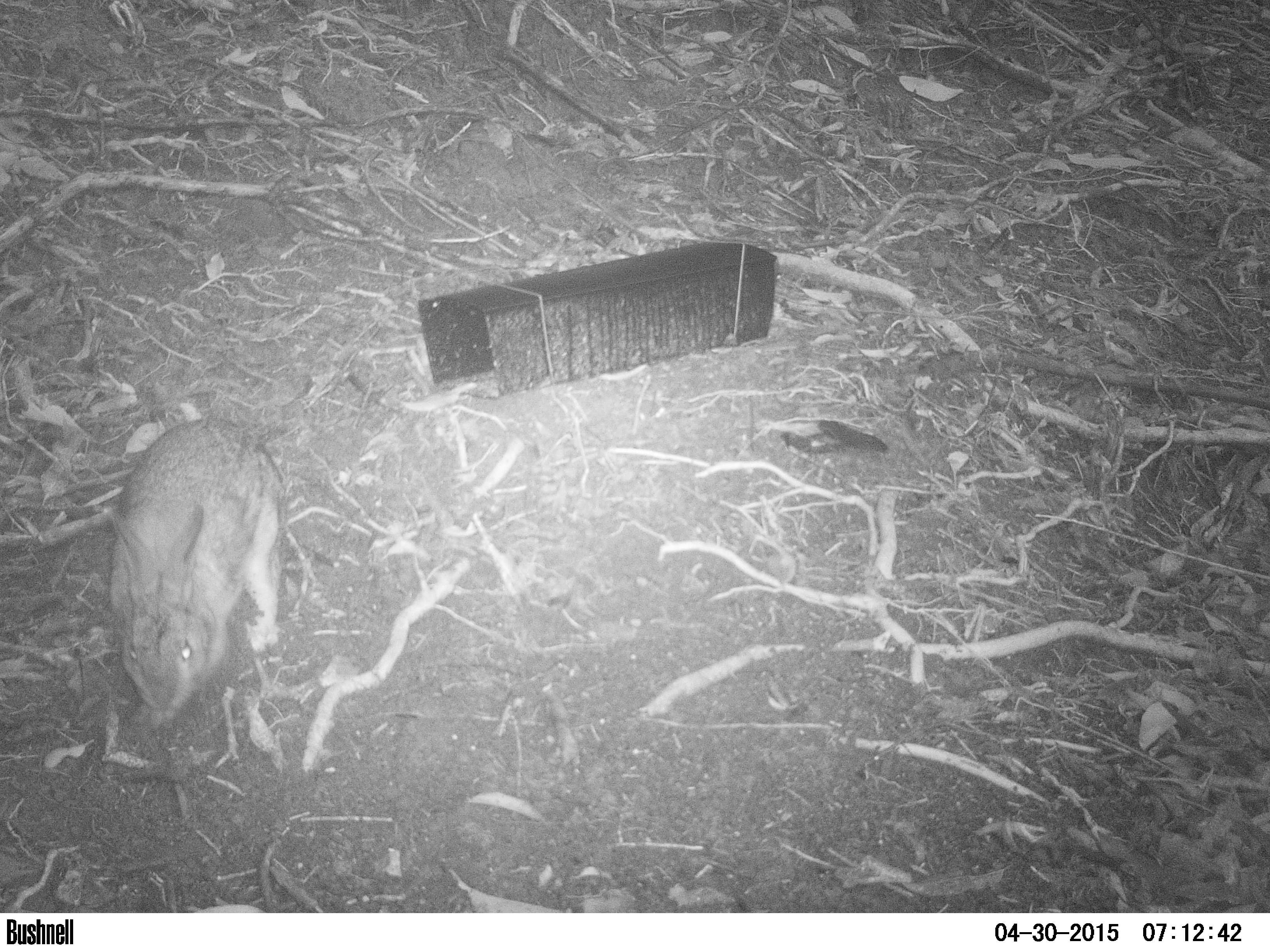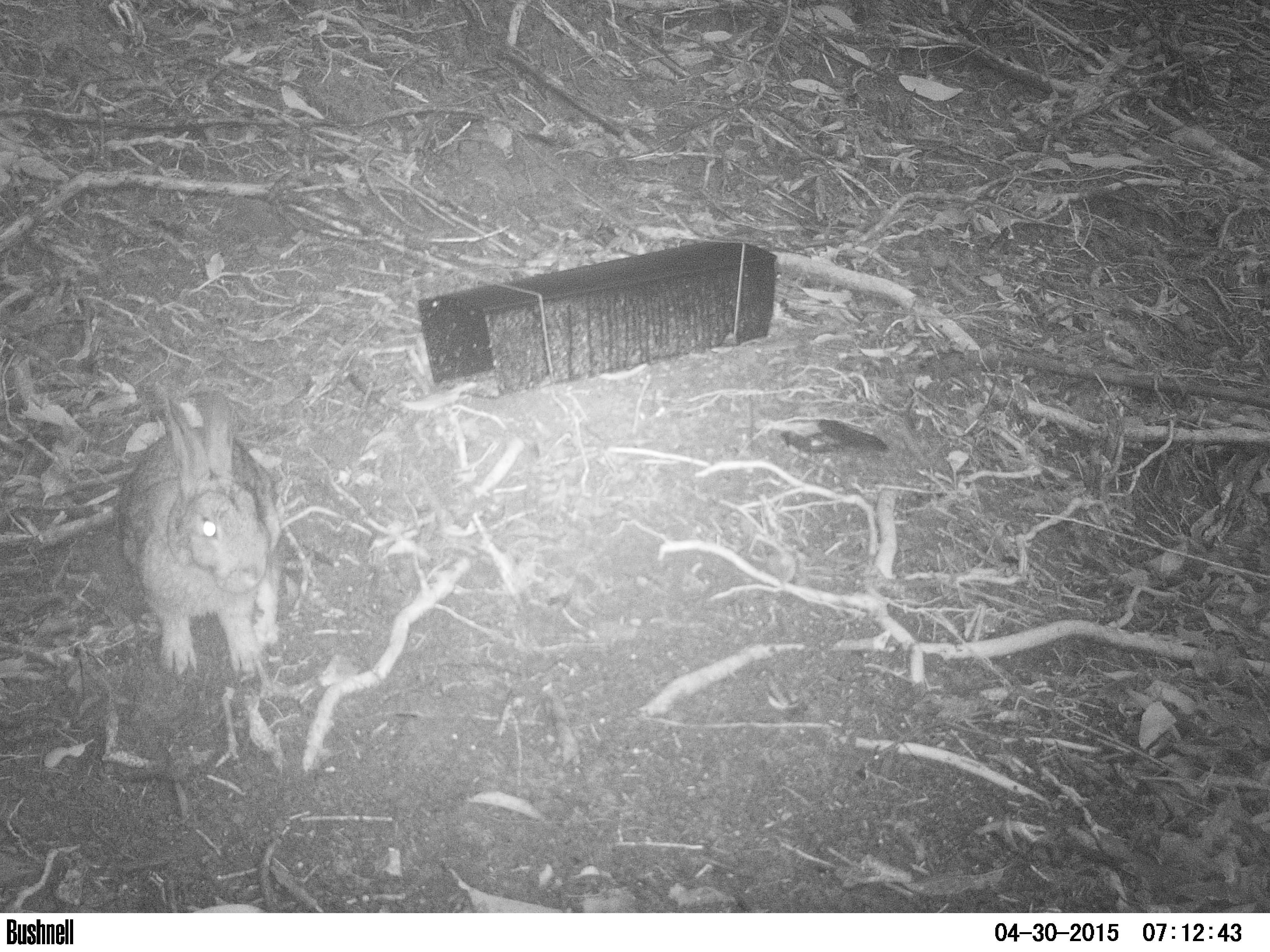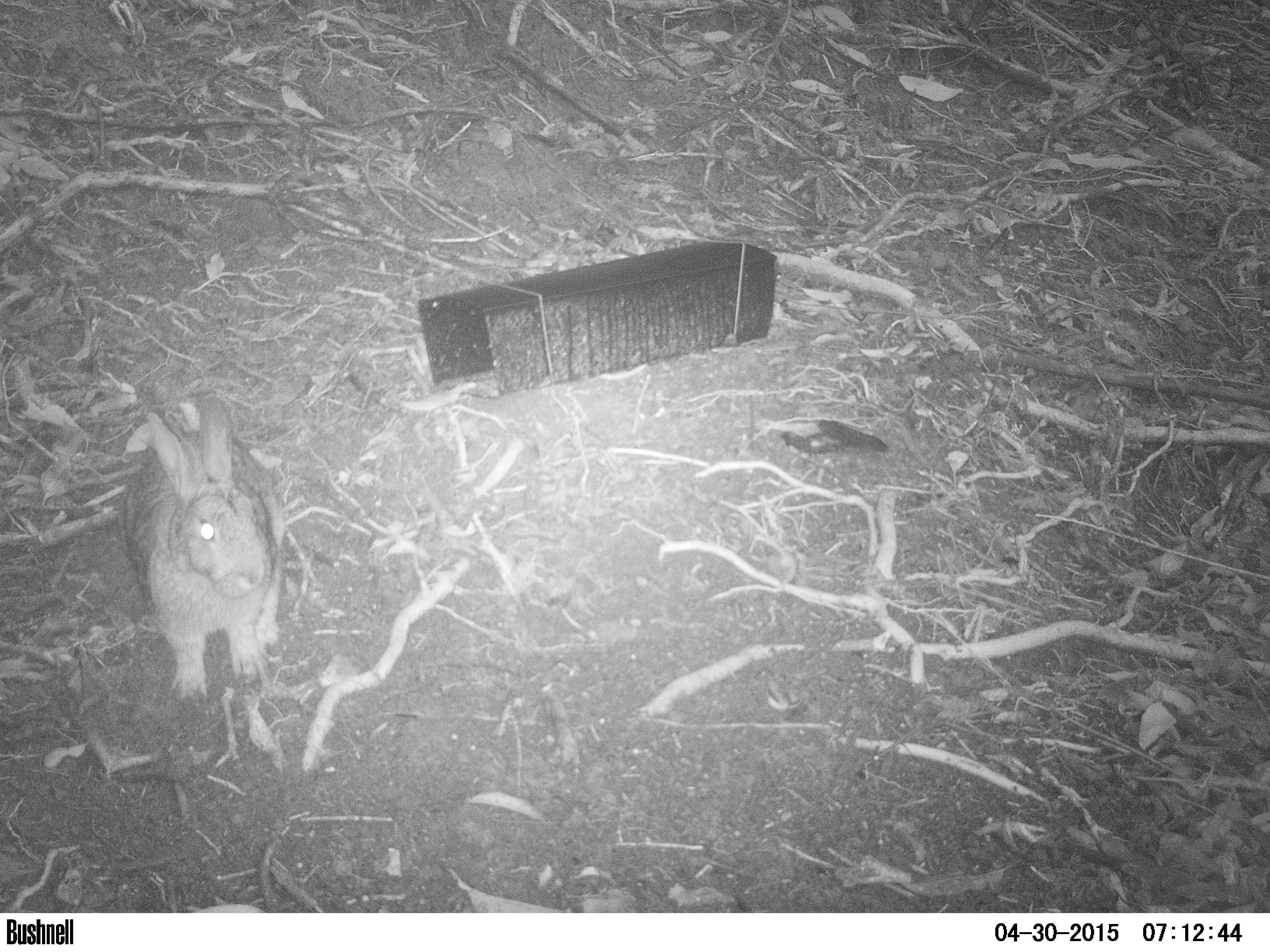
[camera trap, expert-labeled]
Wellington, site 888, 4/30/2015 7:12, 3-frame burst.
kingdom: Animalia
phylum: Chordata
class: Mammalia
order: Lagomorpha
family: Leporidae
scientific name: Leporidae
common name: rabbit